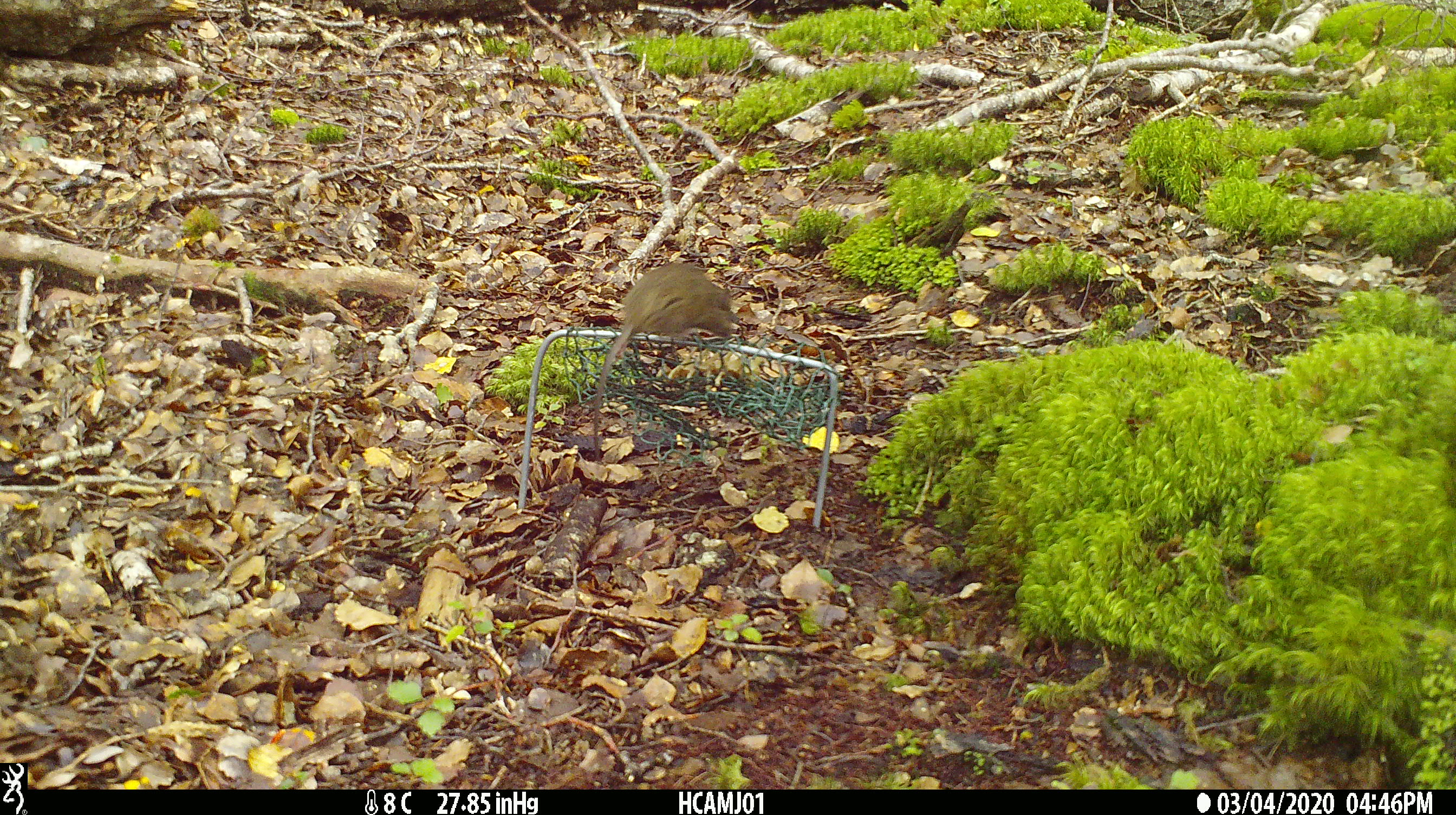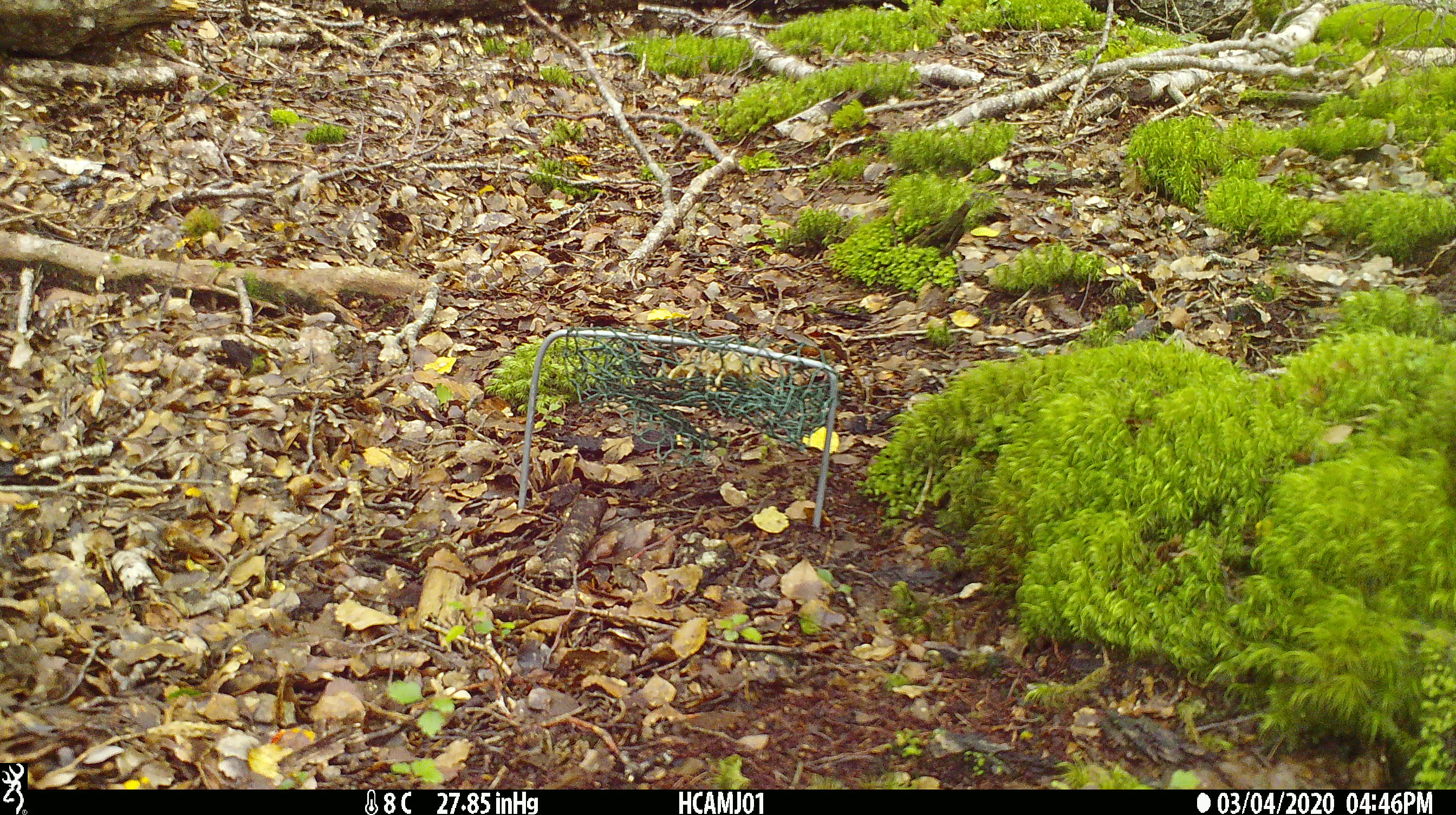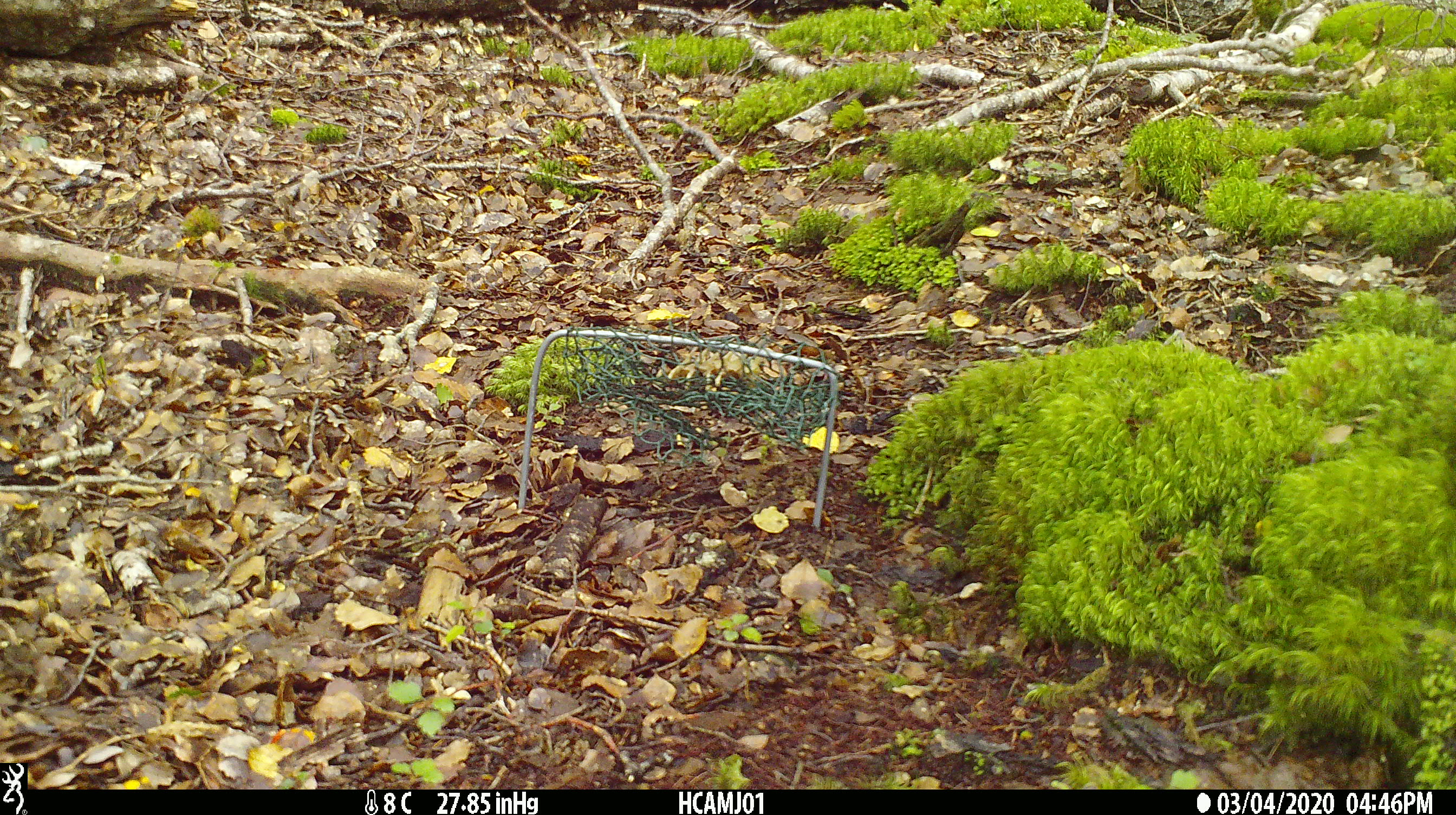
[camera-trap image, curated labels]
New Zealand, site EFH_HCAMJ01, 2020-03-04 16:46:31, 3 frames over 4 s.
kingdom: Animalia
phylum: Chordata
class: Mammalia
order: Rodentia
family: Muridae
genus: Mus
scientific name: Mus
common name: mouse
Mouse (Mus).